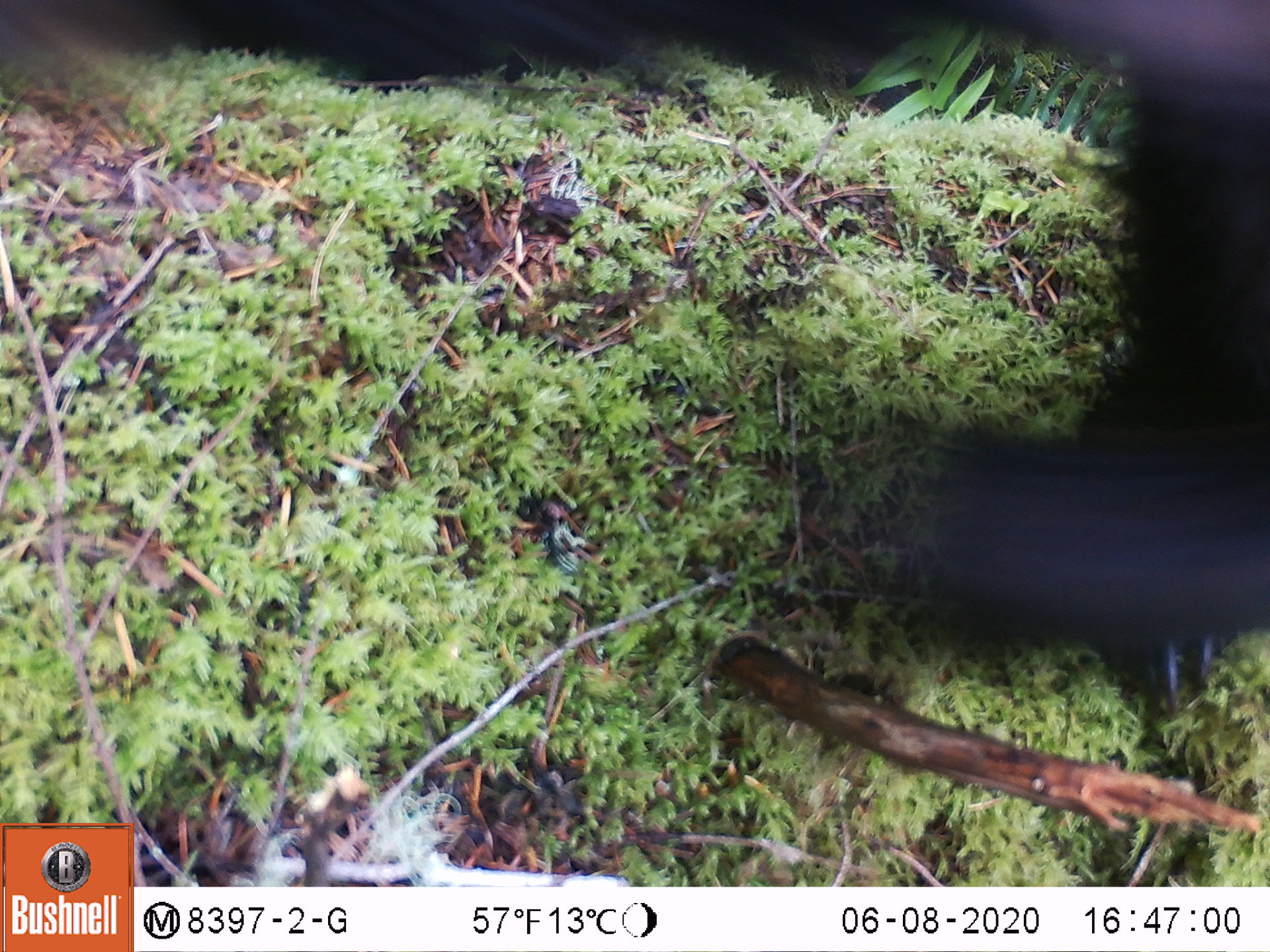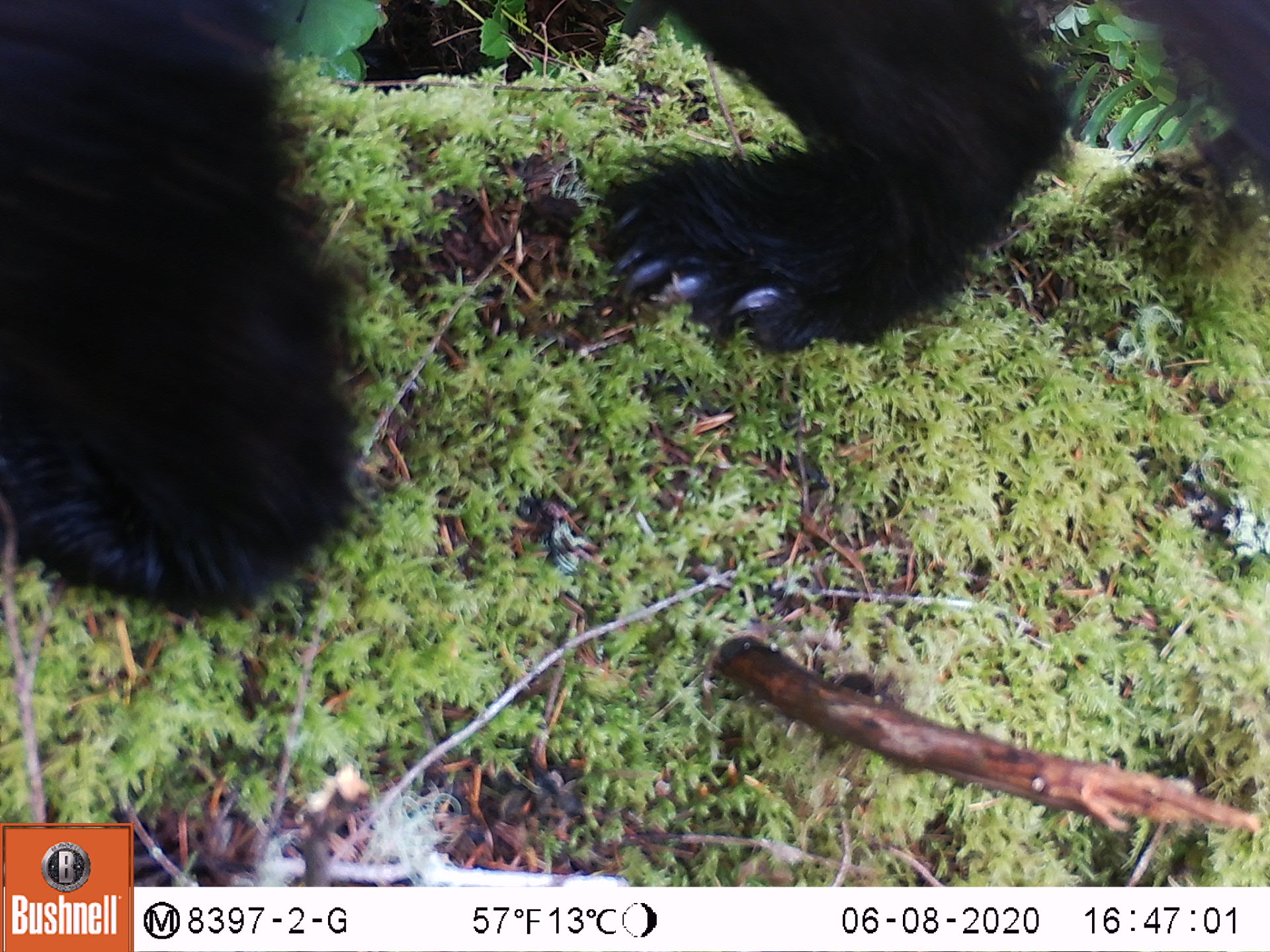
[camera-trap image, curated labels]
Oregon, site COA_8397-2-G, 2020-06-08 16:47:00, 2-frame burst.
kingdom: Animalia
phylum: Chordata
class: Mammalia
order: Carnivora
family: Ursidae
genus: Ursus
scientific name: Ursus americanus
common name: american black bear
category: black bear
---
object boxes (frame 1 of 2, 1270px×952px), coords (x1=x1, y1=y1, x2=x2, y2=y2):
black bear: (x1=919, y1=18, x2=1263, y2=713)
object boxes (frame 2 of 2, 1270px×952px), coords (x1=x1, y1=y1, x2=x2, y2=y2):
black bear: (x1=3, y1=0, x2=1263, y2=593)